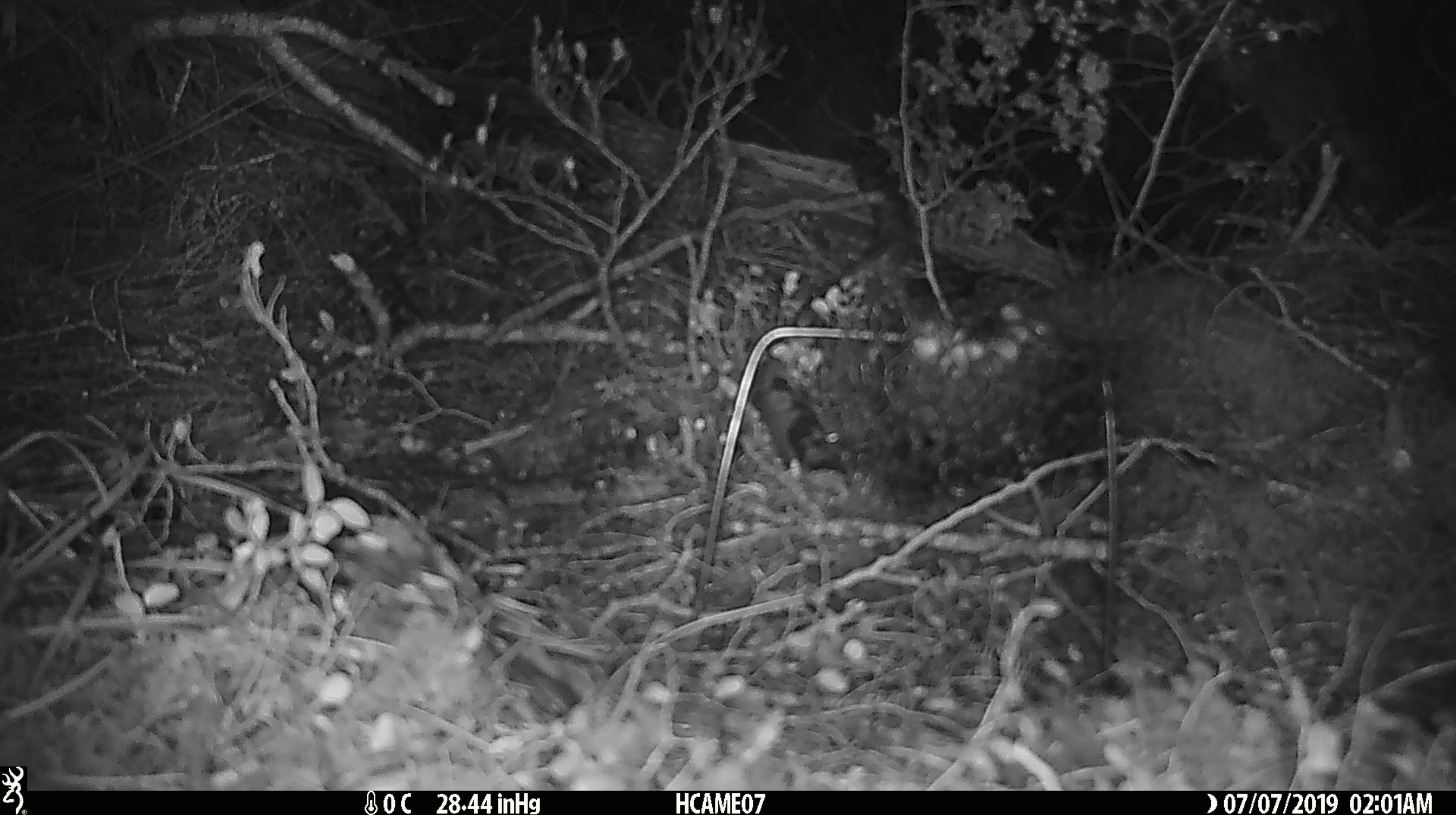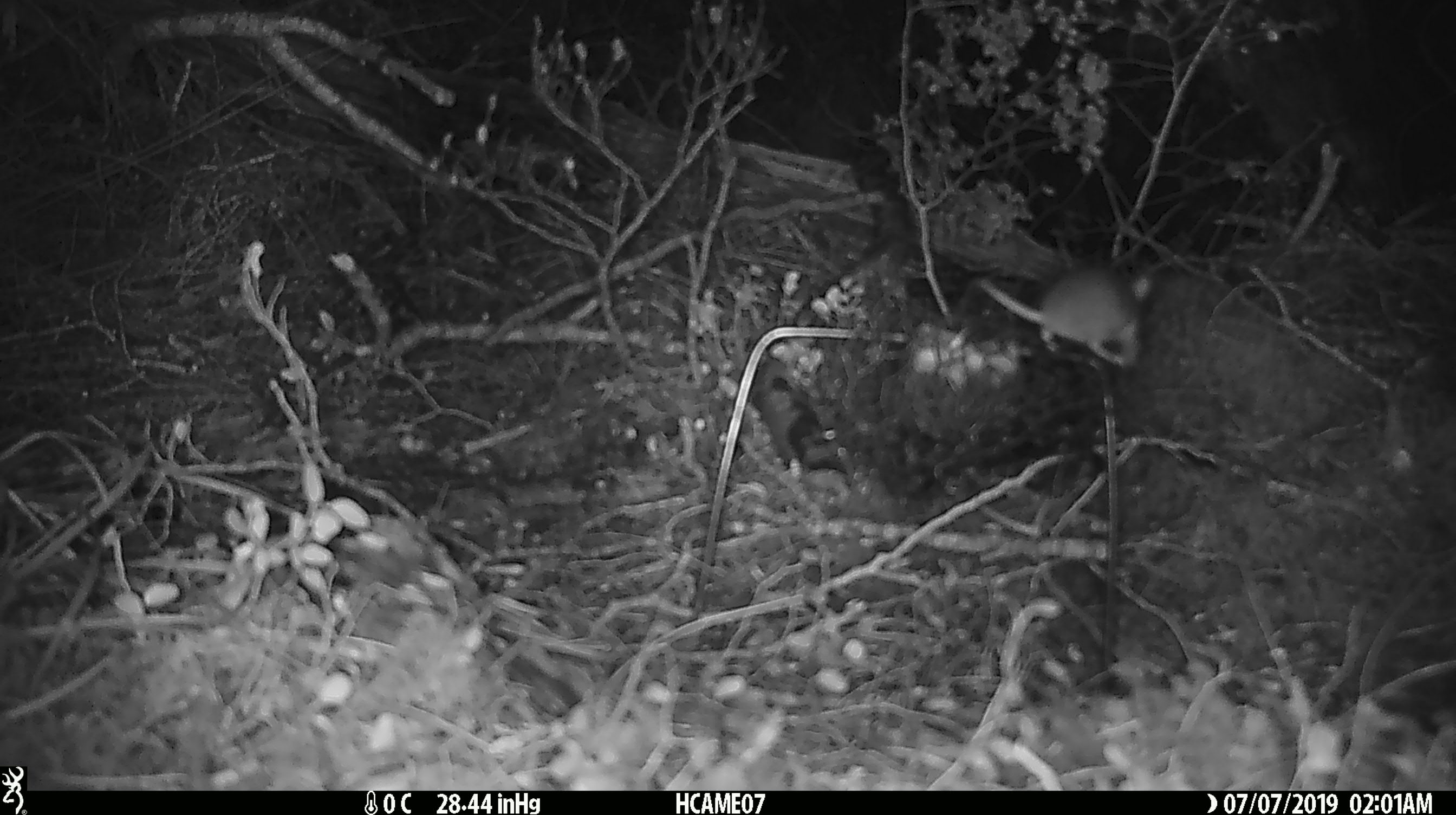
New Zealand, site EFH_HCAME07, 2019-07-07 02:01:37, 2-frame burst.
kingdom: Animalia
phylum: Chordata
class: Mammalia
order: Rodentia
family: Muridae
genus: Mus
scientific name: Mus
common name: mouse